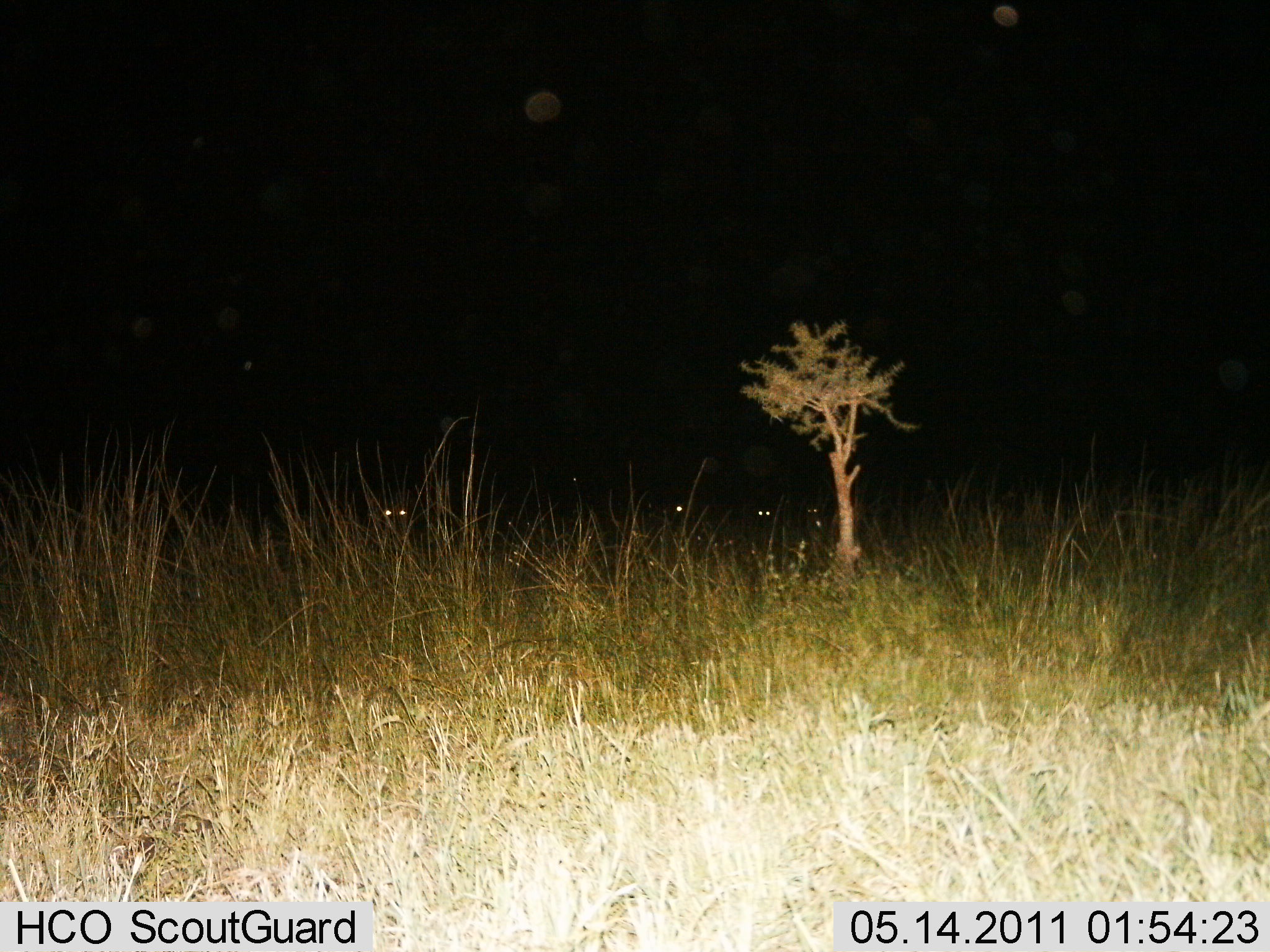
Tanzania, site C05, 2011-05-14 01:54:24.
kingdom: Animalia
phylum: Chordata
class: Mammalia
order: Carnivora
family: Hyaenidae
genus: Crocuta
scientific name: Crocuta crocuta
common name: spotted hyena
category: hyenaspotted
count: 4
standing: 60%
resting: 20%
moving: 20%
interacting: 0%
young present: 0%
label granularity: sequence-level